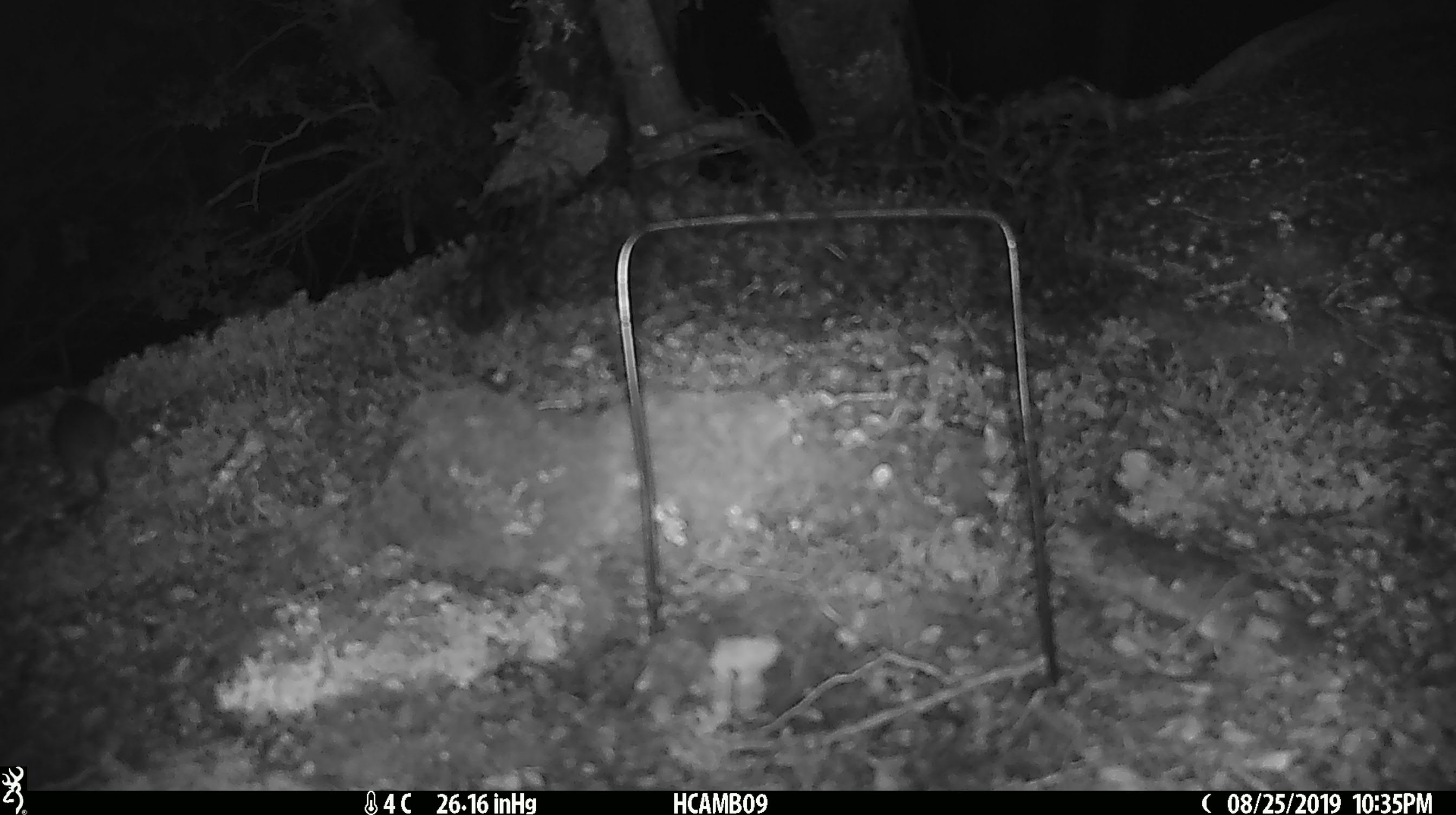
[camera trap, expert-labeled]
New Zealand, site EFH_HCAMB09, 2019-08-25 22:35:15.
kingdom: Animalia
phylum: Chordata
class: Mammalia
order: Rodentia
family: Muridae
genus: Mus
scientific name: Mus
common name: mouse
Mouse (Mus).